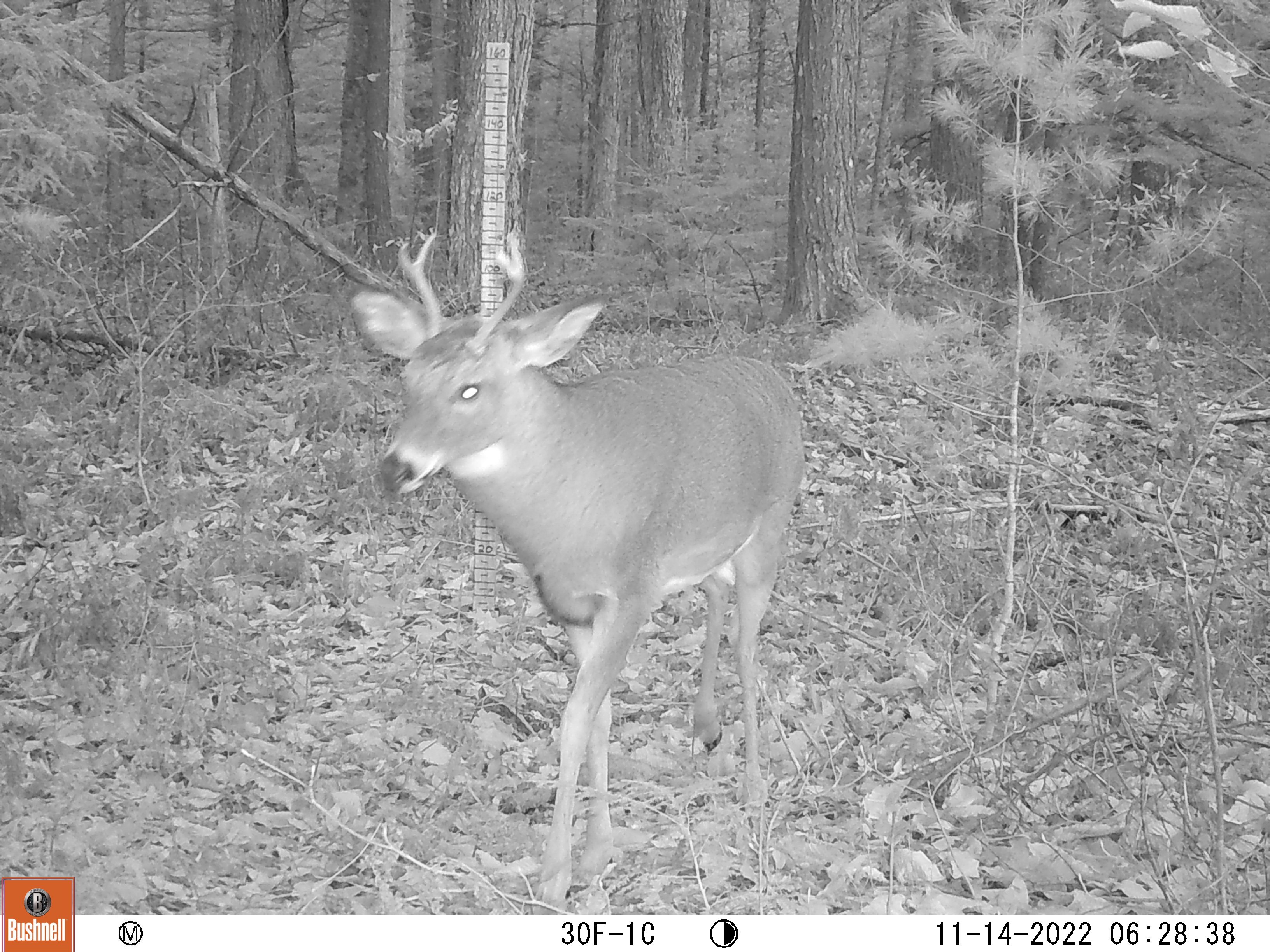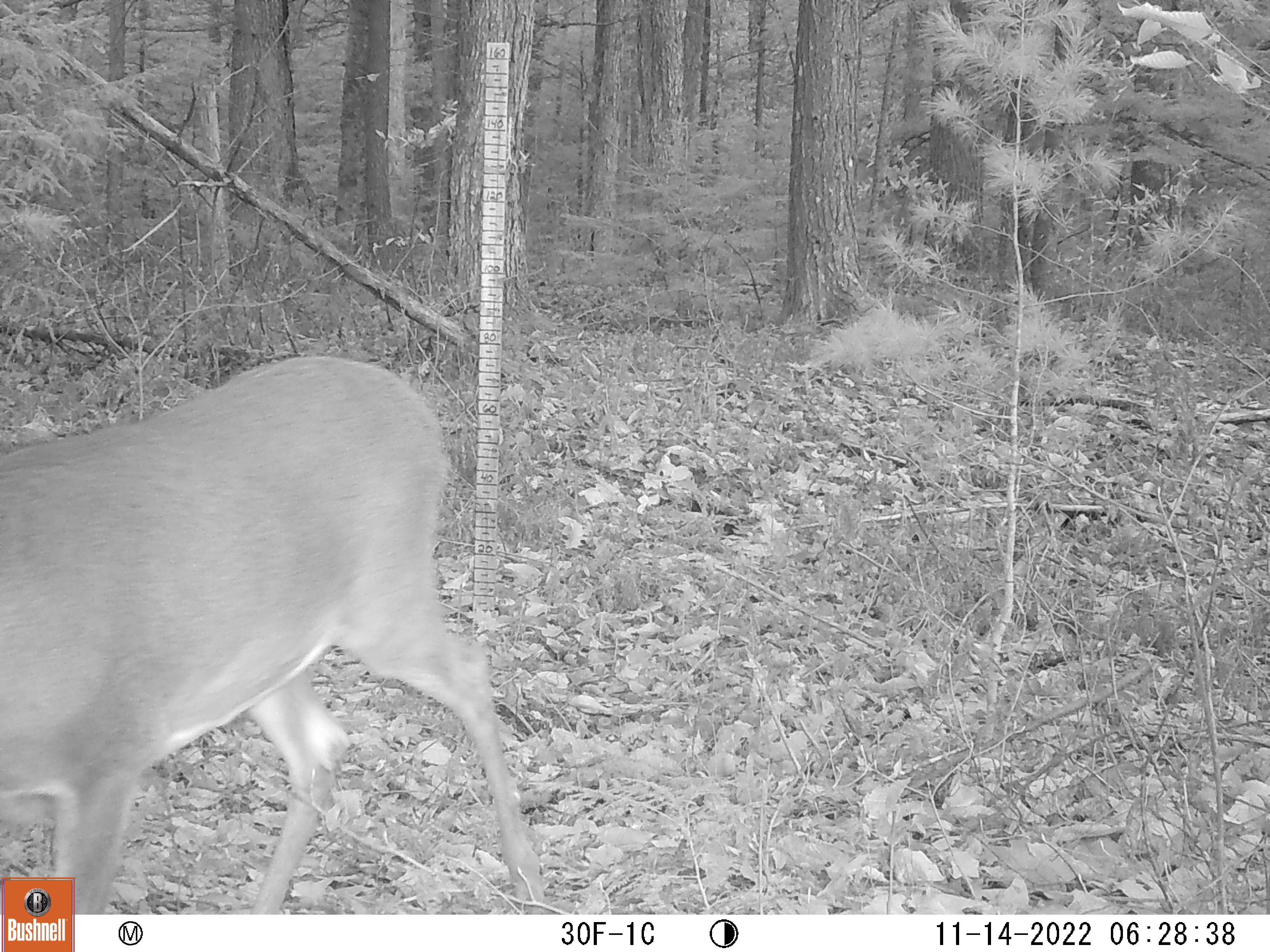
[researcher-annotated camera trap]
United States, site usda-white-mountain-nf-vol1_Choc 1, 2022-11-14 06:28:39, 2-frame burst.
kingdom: Animalia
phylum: Chordata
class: Mammalia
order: Artiodactyla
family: Cervidae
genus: Odocoileus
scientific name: Odocoileus virginianus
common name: white-tailed deer